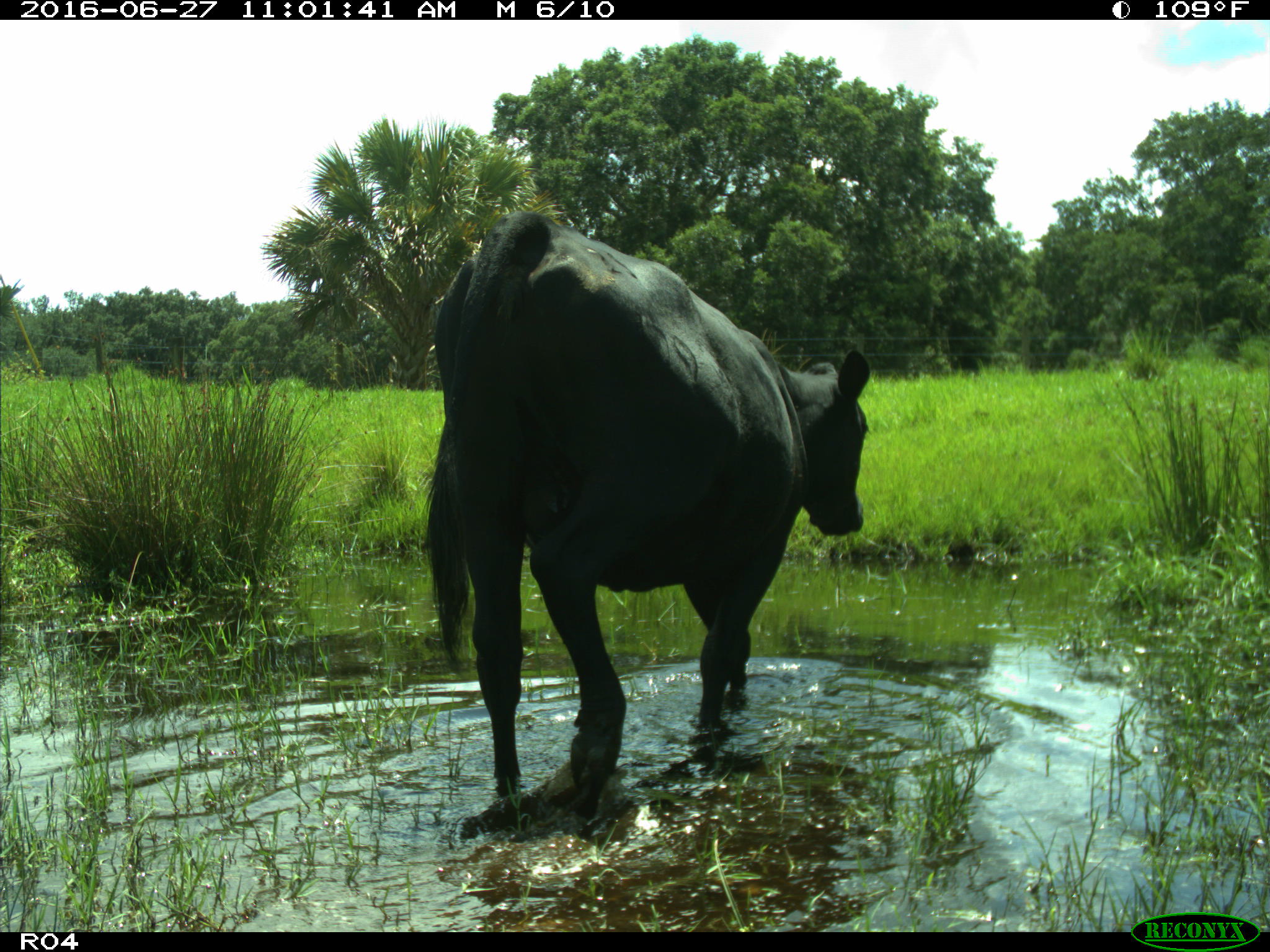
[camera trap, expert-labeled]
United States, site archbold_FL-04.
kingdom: Animalia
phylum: Chordata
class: Mammalia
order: Artiodactyla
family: Bovidae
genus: Bos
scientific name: Bos taurus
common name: domestic cow